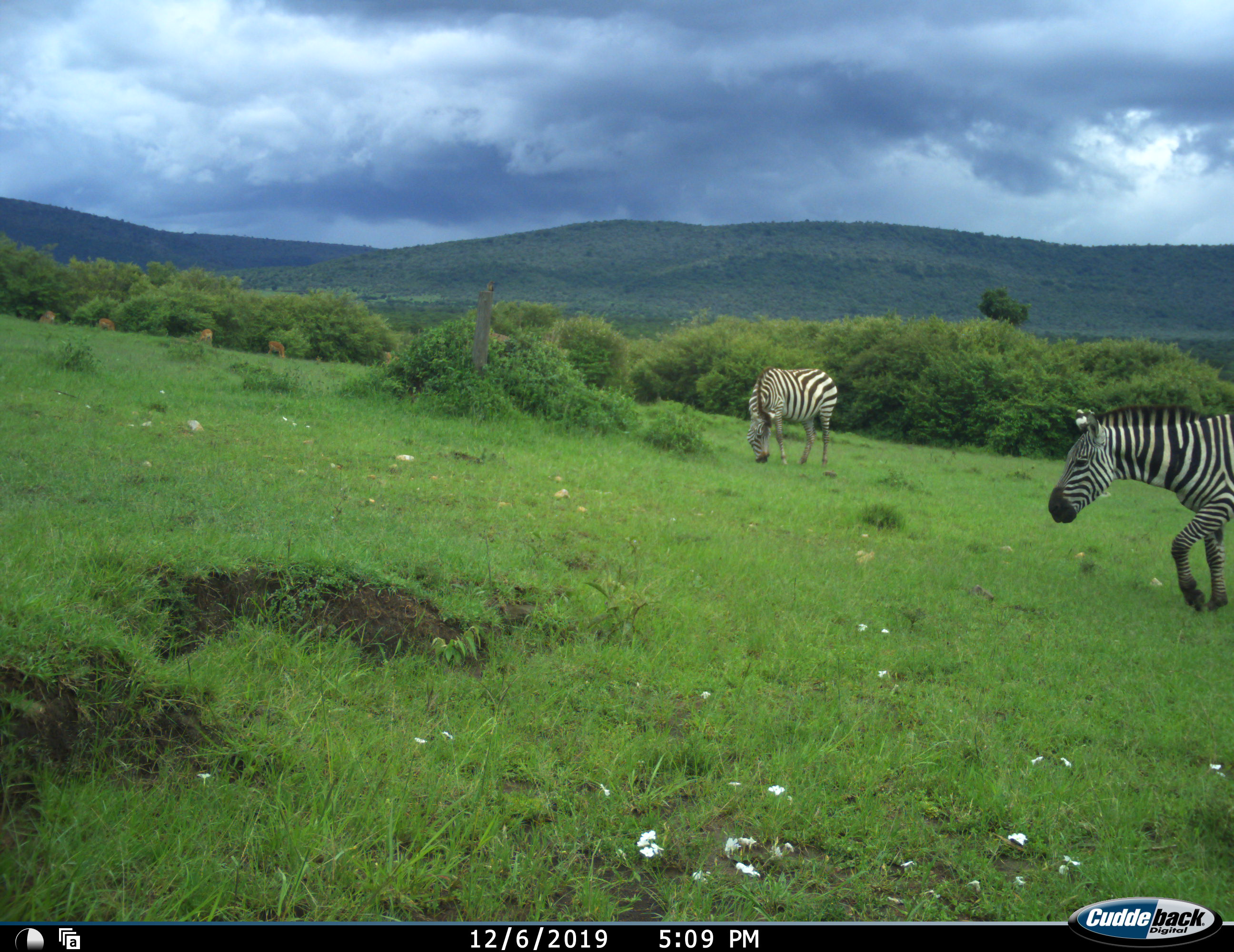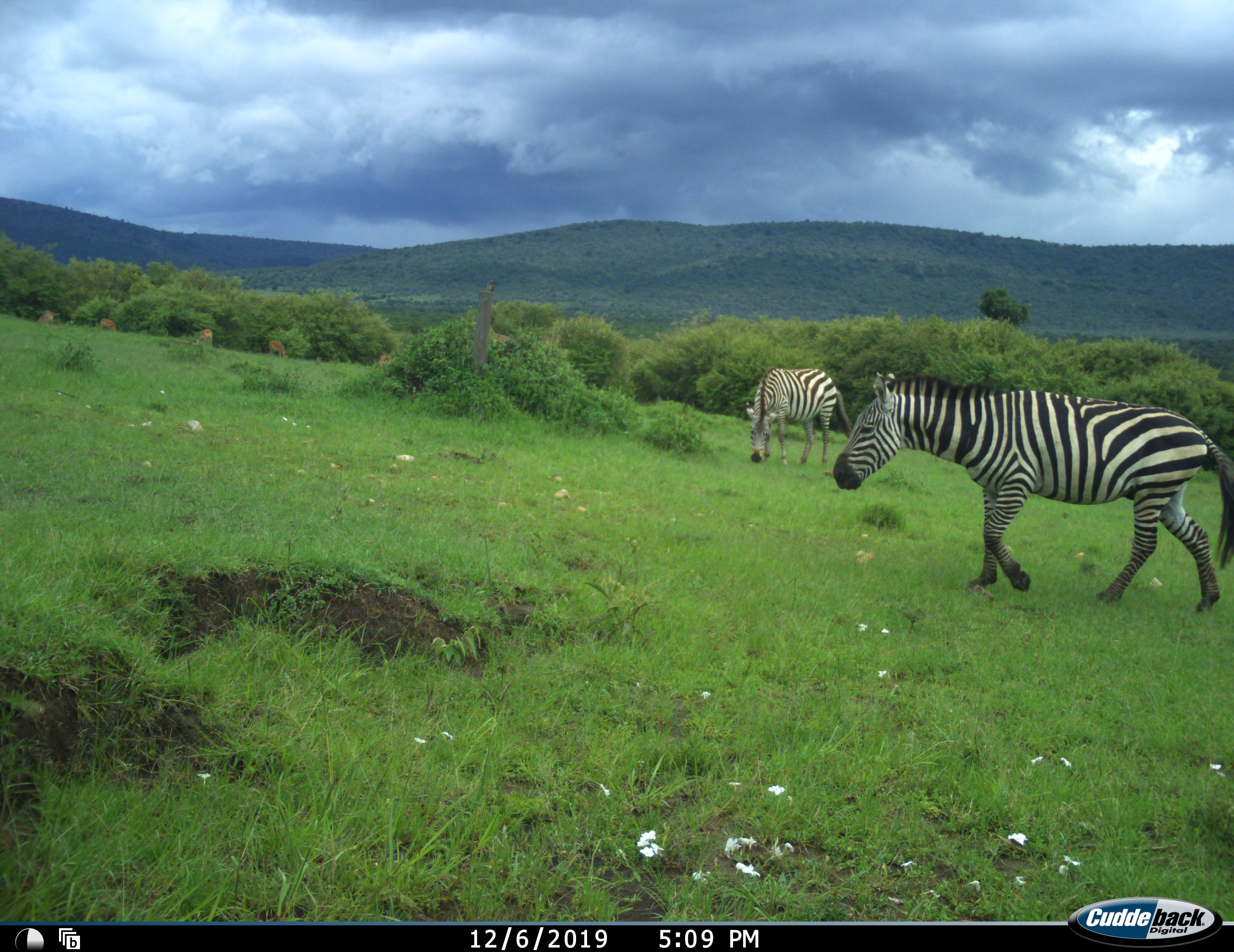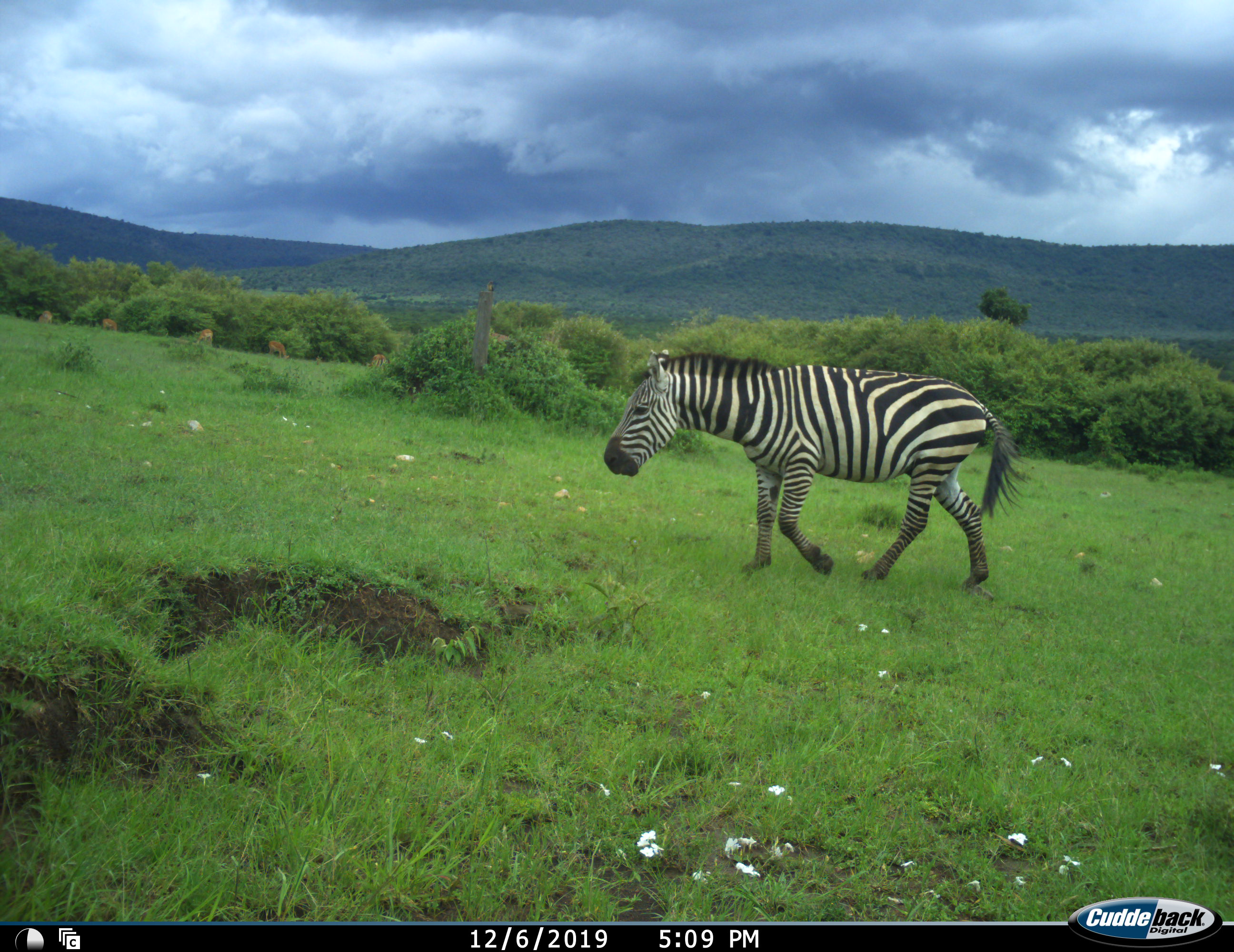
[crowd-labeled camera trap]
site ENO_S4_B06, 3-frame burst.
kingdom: Animalia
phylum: Chordata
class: Mammalia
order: Artiodactyla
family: Bovidae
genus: Aepyceros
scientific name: Aepyceros melampus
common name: impala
Impala (Aepyceros melampus), count 5. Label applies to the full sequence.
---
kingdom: Animalia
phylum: Chordata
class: Mammalia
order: Perissodactyla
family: Equidae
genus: Equus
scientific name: Equus quagga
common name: plains zebra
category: zebraplains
Zebraplains (plains zebra) (Equus quagga), count 2. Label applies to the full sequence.